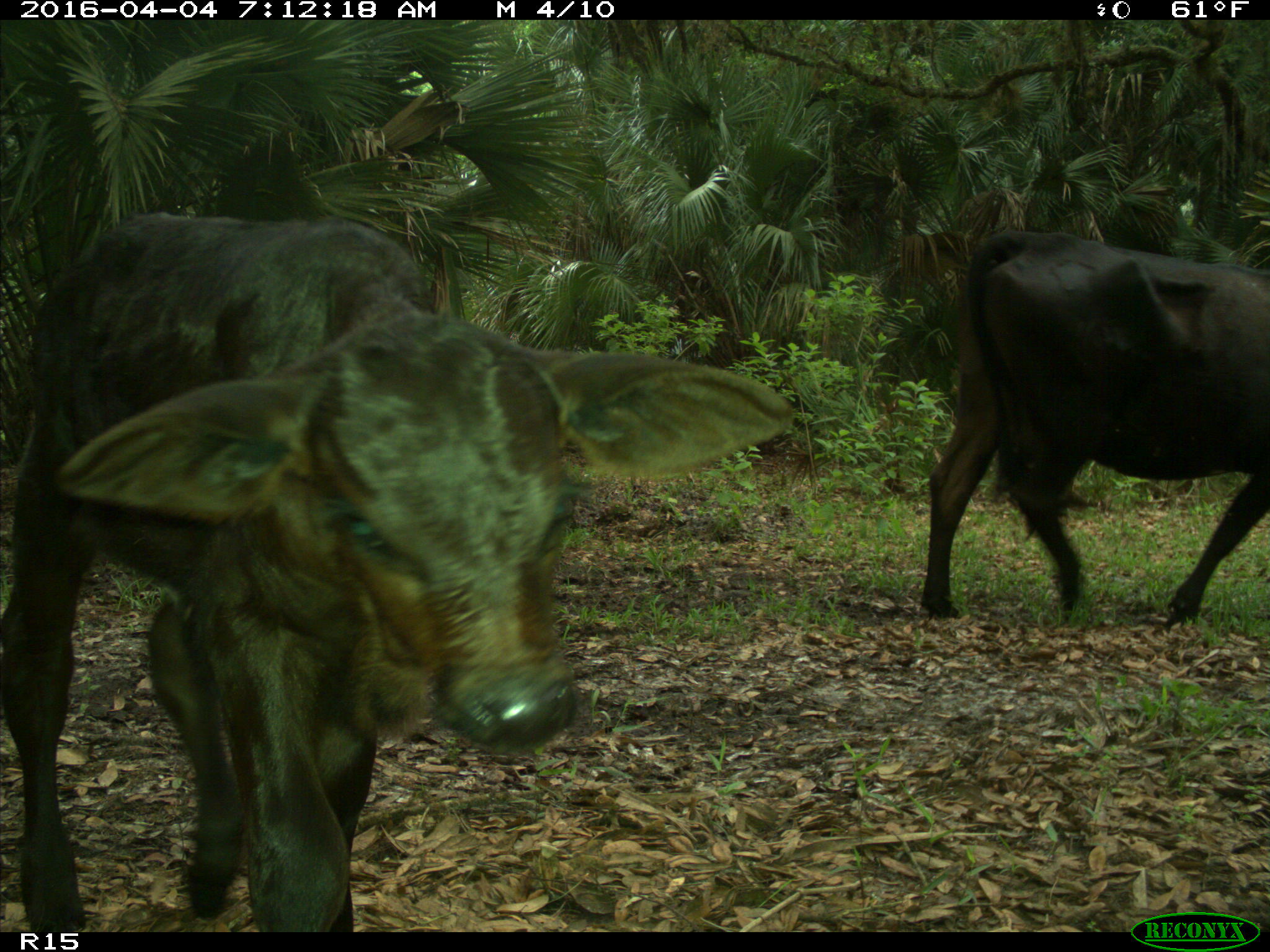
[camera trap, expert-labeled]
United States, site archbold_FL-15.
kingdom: Animalia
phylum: Chordata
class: Mammalia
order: Artiodactyla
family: Bovidae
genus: Bos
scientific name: Bos taurus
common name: domestic cow